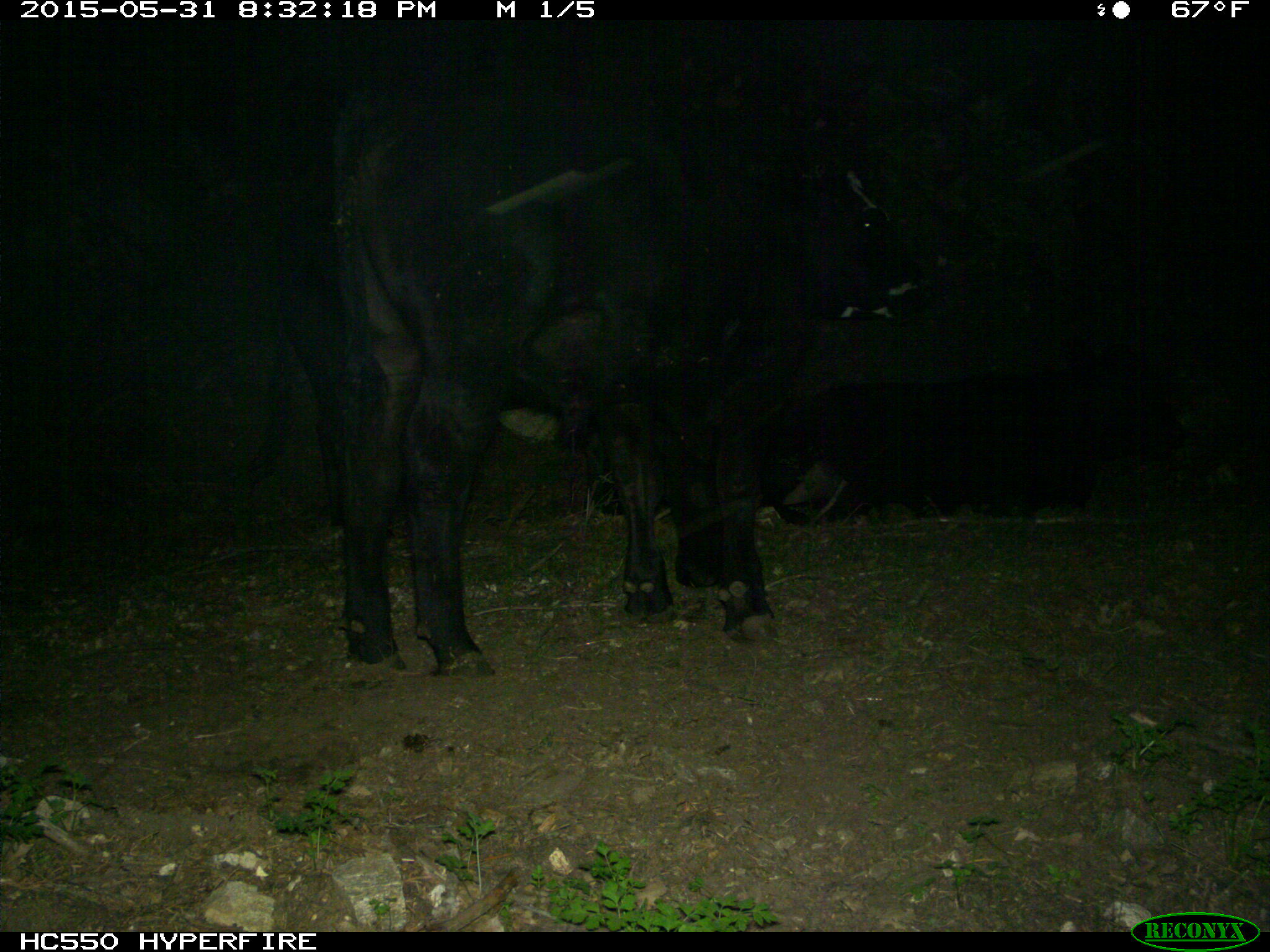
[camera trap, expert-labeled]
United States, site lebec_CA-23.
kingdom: Animalia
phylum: Chordata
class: Mammalia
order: Artiodactyla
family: Bovidae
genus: Bos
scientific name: Bos taurus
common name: domestic cow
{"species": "Bos taurus (domestic cow)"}